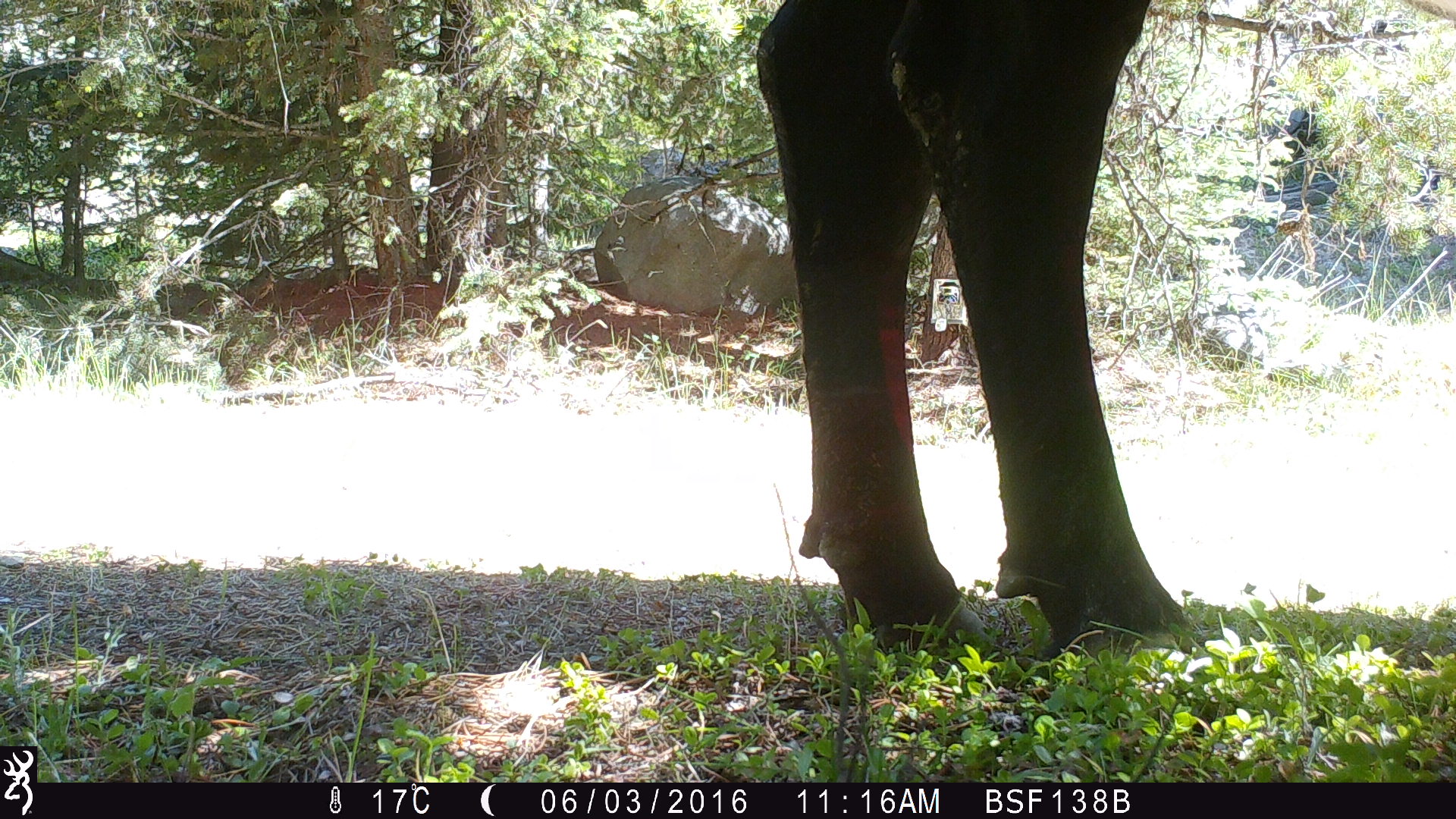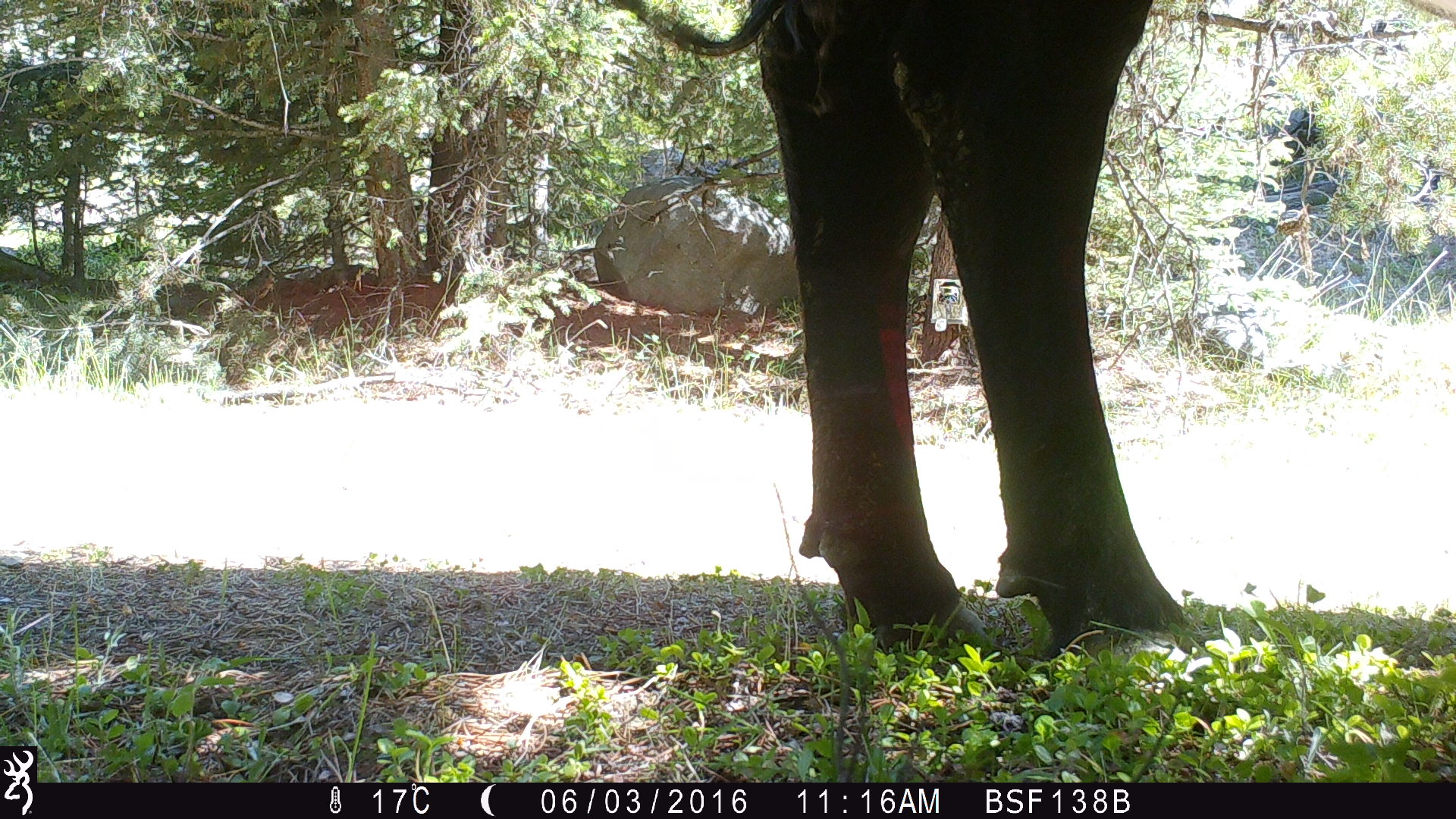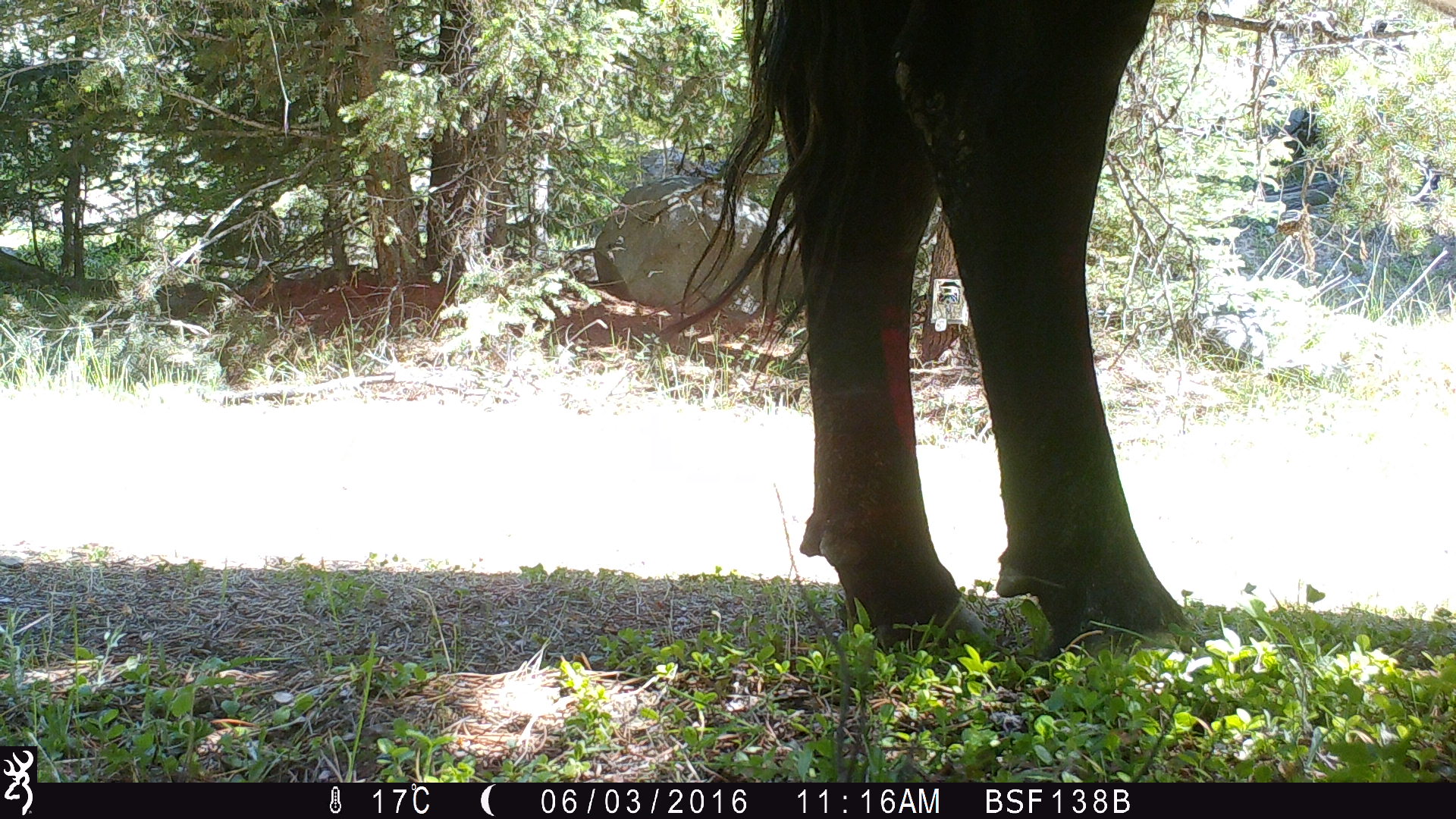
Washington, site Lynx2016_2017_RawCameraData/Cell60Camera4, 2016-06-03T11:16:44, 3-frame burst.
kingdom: Animalia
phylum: Chordata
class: Mammalia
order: Artiodactyla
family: Bovidae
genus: Bos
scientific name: Bos taurus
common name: domestic cattle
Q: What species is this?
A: Domestic cattle (Bos taurus).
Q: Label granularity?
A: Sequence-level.